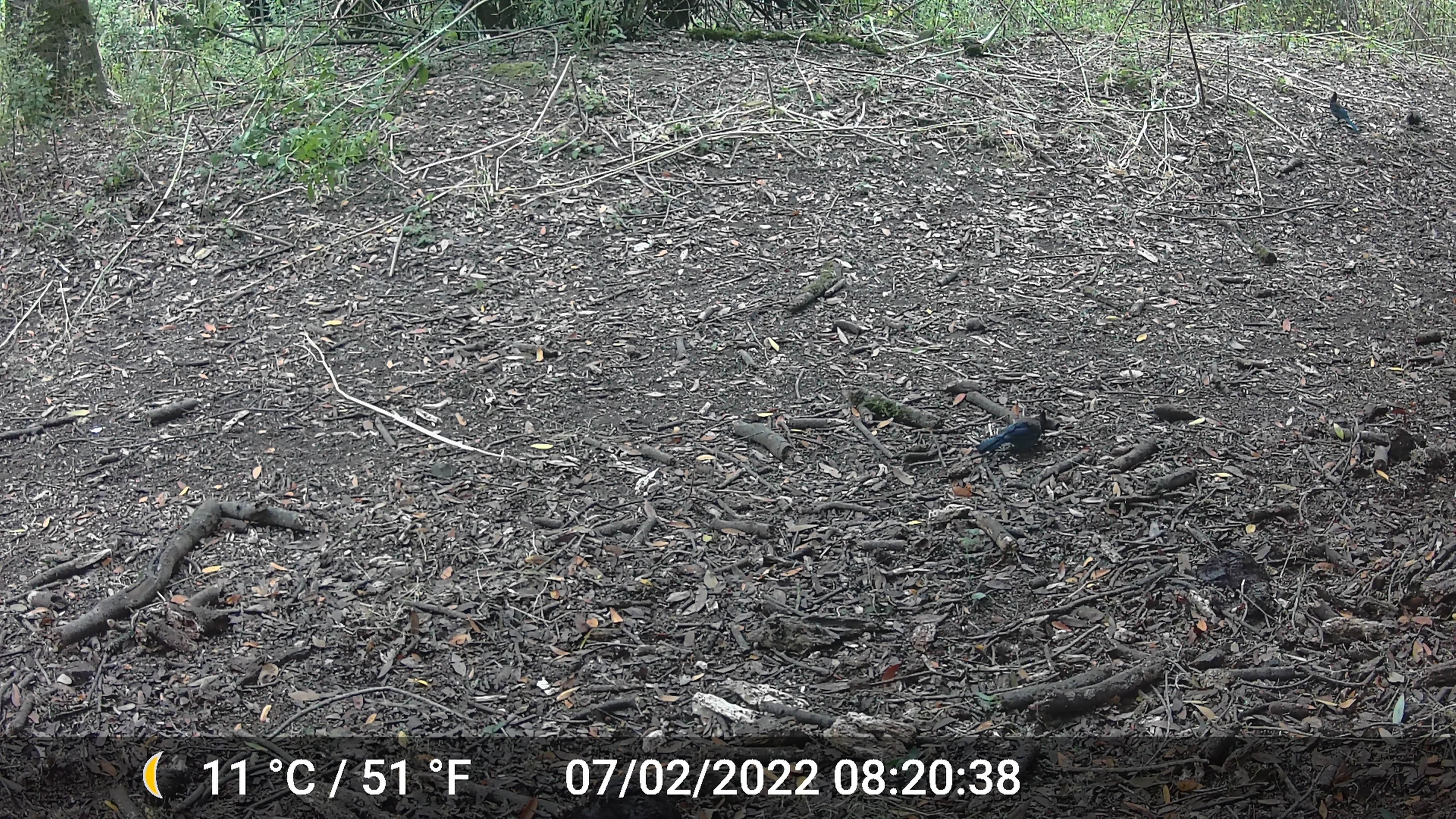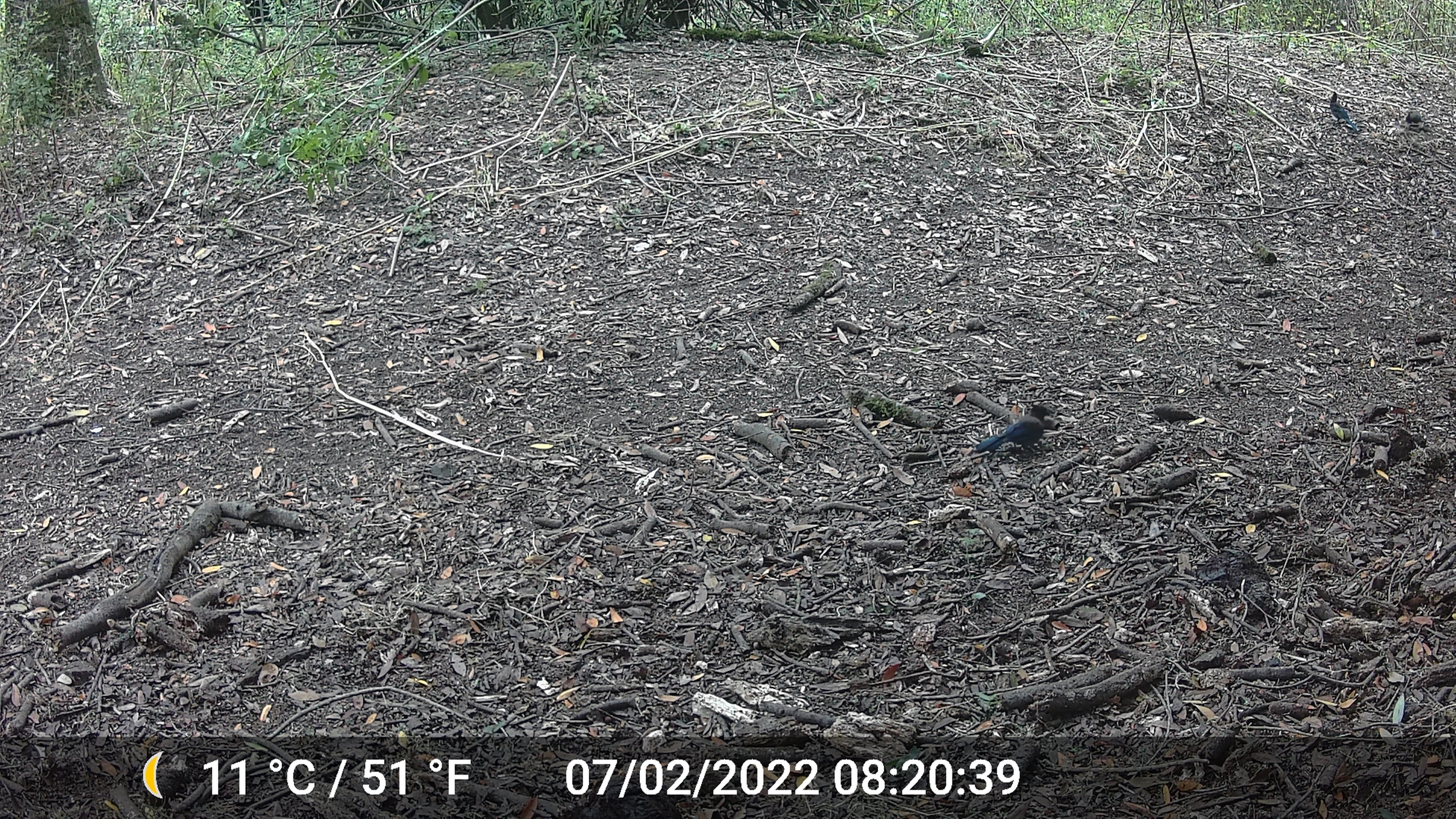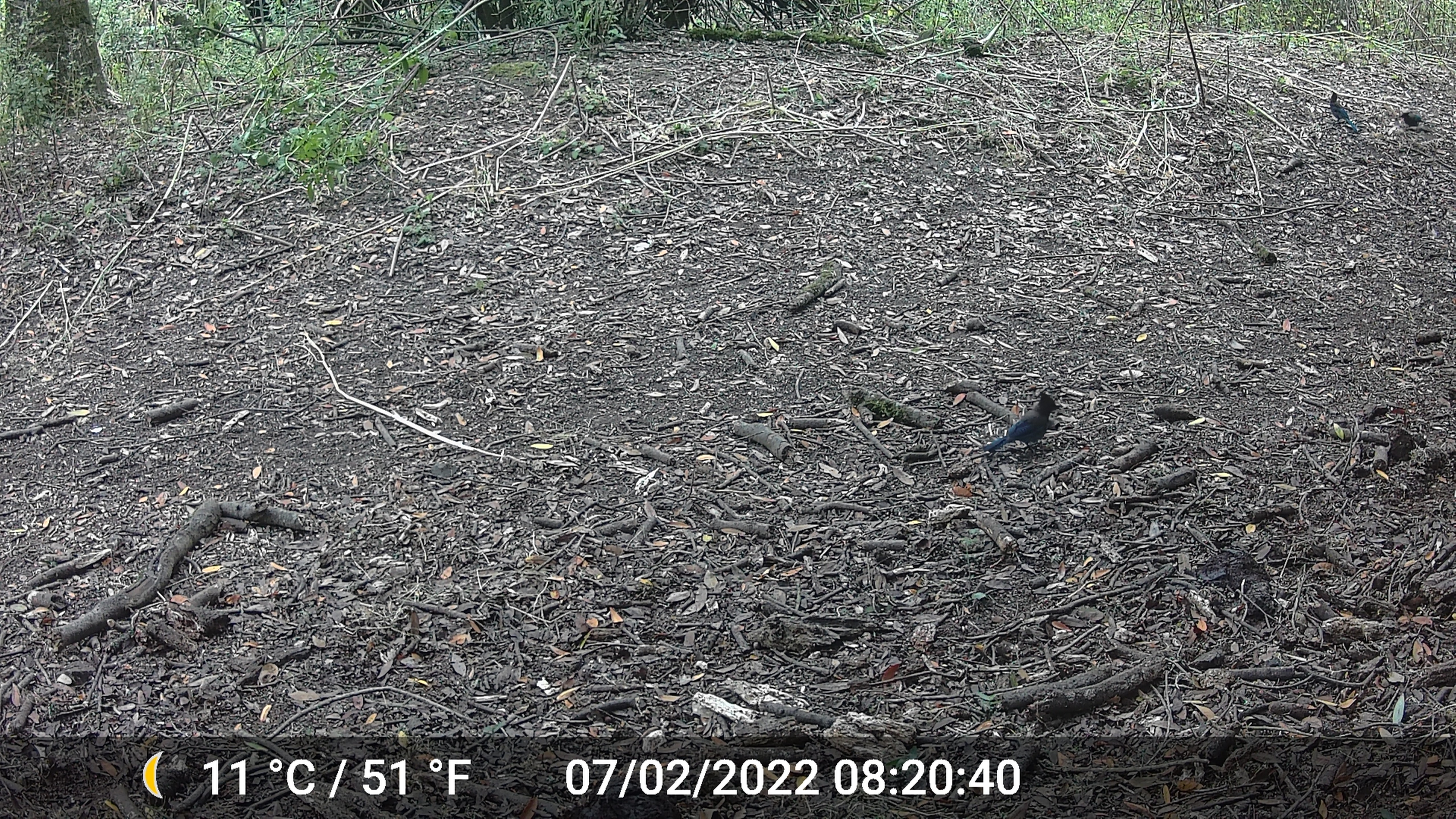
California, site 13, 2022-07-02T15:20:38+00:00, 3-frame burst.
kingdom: Animalia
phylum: Chordata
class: Aves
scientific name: Aves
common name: bird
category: unknown bird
Unknown bird (bird) (Aves).